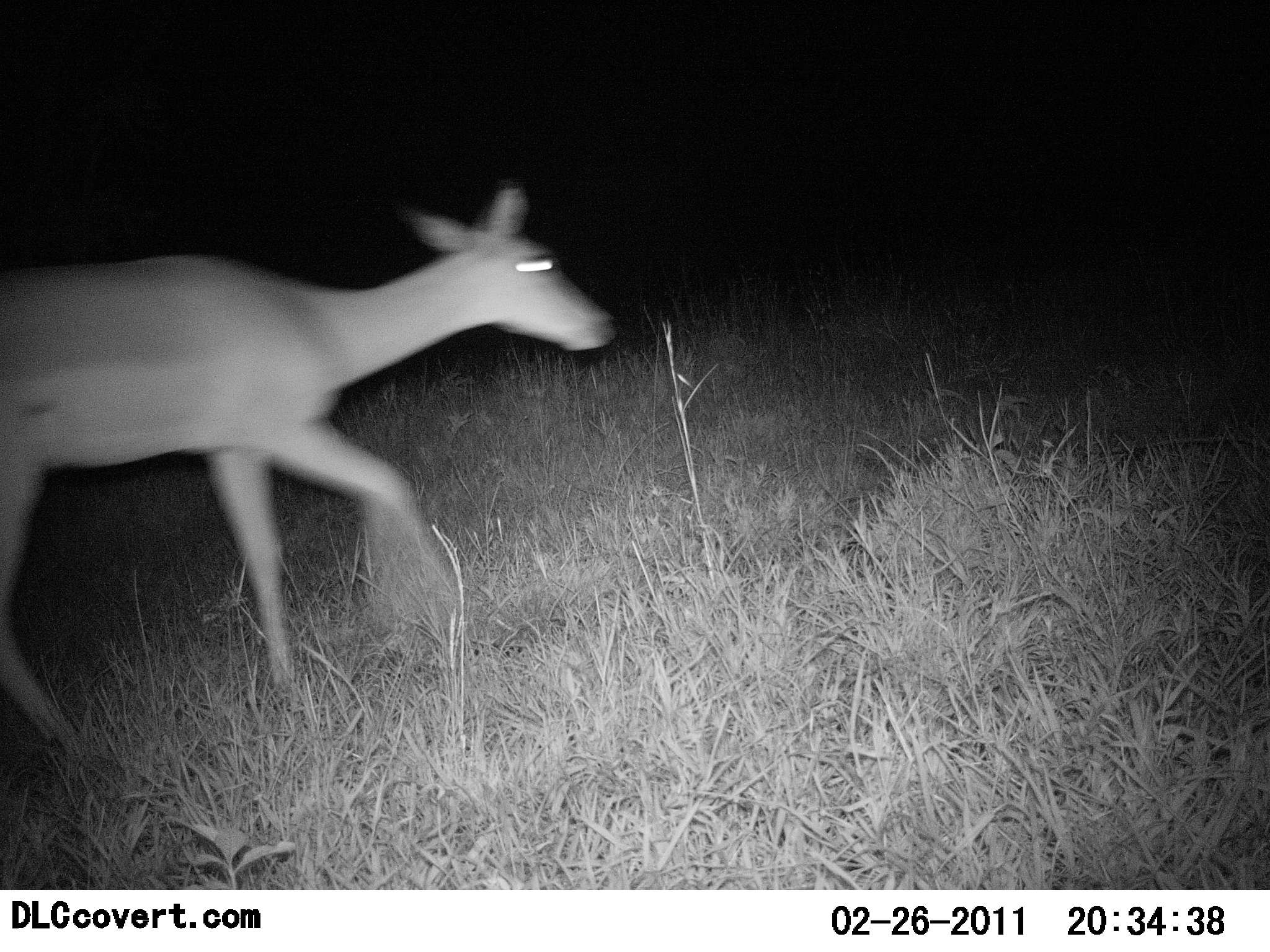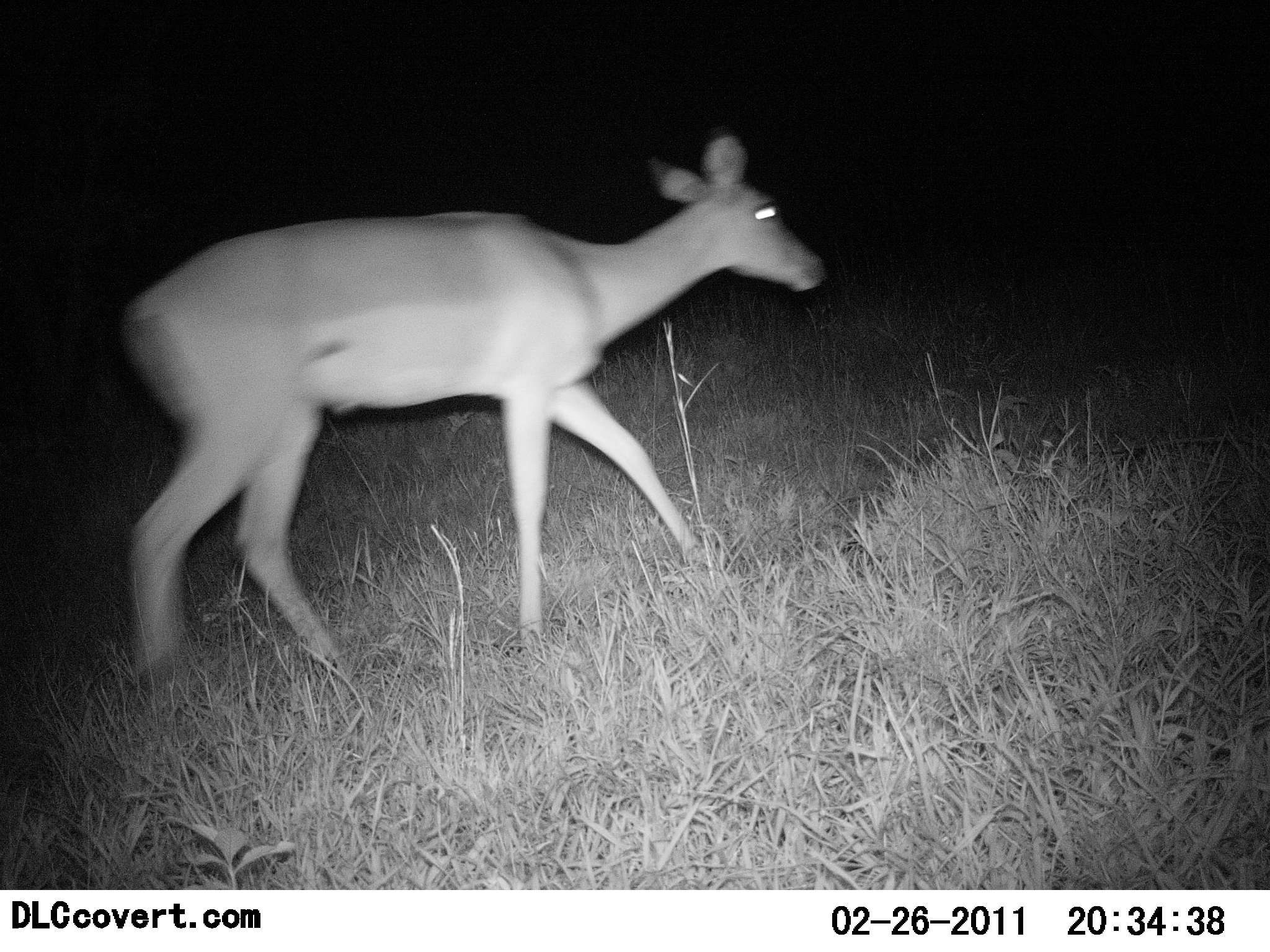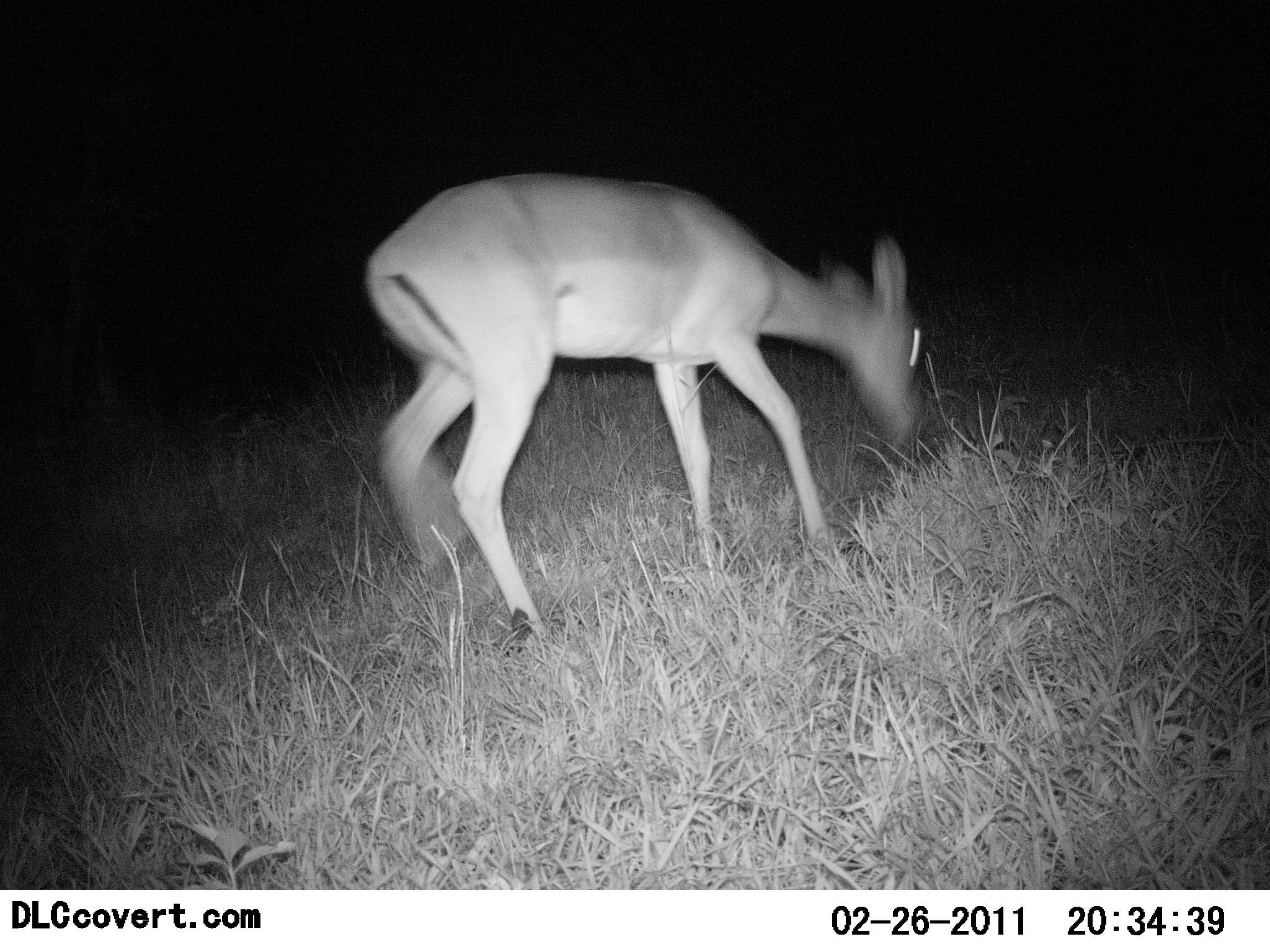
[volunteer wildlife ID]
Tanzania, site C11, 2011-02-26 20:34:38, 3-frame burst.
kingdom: Animalia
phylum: Chordata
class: Mammalia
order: Artiodactyla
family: Bovidae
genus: Redunca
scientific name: Redunca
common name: reedbuck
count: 1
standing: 22%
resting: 0%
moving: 67%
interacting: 0%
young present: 0%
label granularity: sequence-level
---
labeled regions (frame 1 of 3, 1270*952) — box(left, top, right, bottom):
animal: box(0, 183, 614, 762)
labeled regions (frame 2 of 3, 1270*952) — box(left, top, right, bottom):
animal: box(118, 136, 831, 713)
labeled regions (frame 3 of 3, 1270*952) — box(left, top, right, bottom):
animal: box(363, 169, 926, 652)